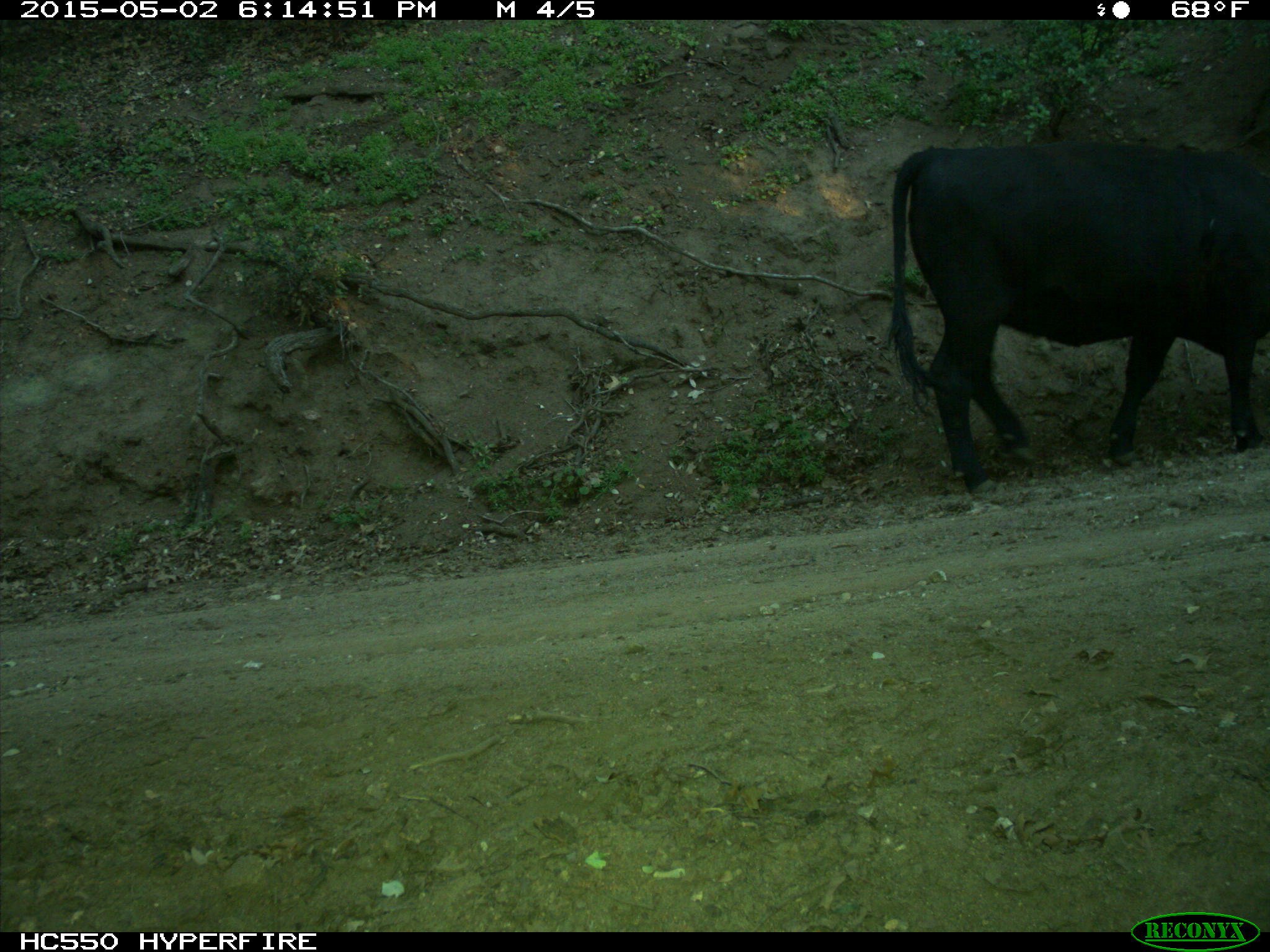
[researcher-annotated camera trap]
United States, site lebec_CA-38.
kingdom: Animalia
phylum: Chordata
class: Mammalia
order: Artiodactyla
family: Bovidae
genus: Bos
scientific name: Bos taurus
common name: domestic cow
Bos taurus (domestic cow).